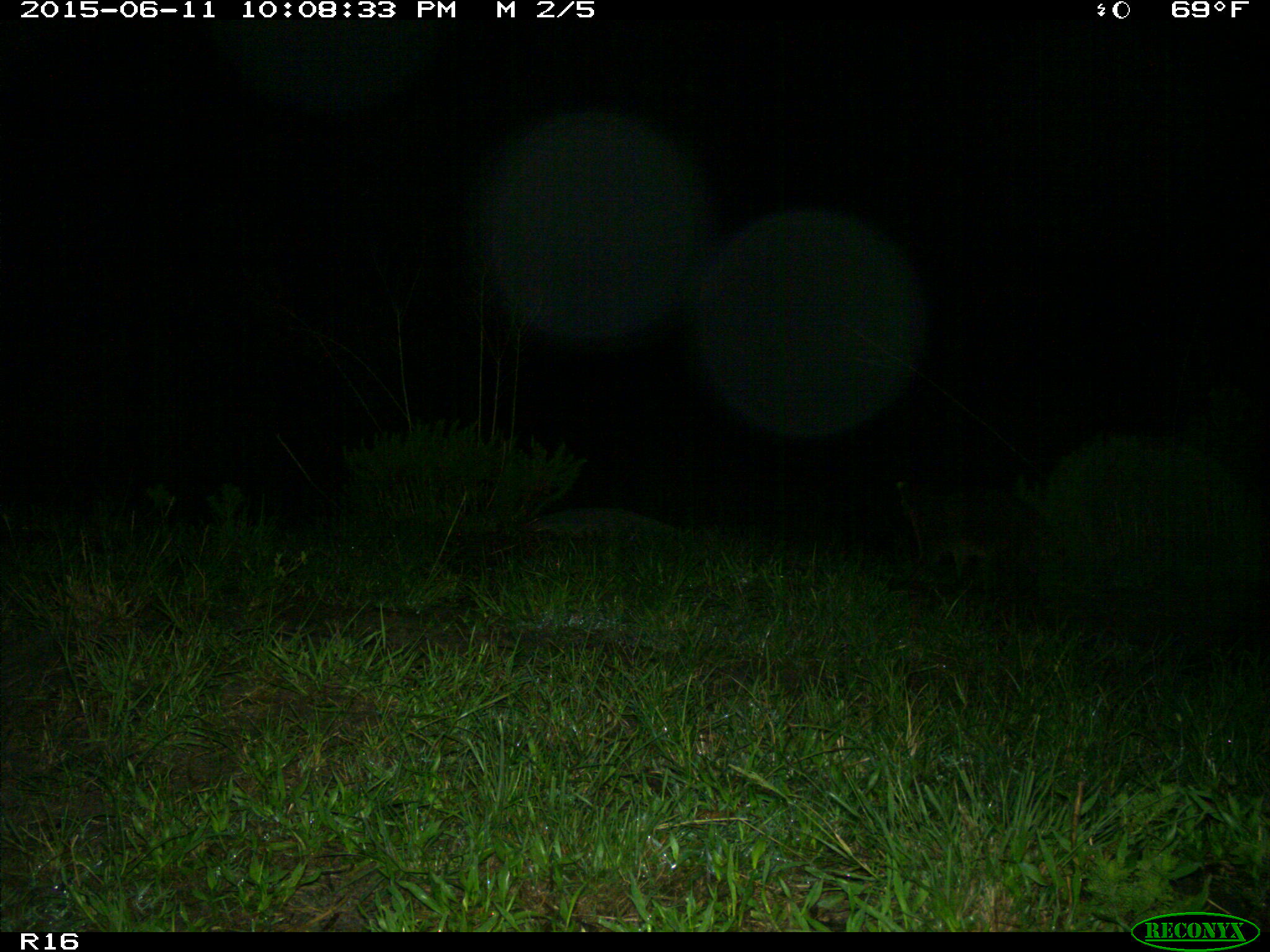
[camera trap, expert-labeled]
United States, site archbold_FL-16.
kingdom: Animalia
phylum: Chordata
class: Mammalia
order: Carnivora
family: Procyonidae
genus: Procyon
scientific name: Procyon lotor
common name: common raccoon